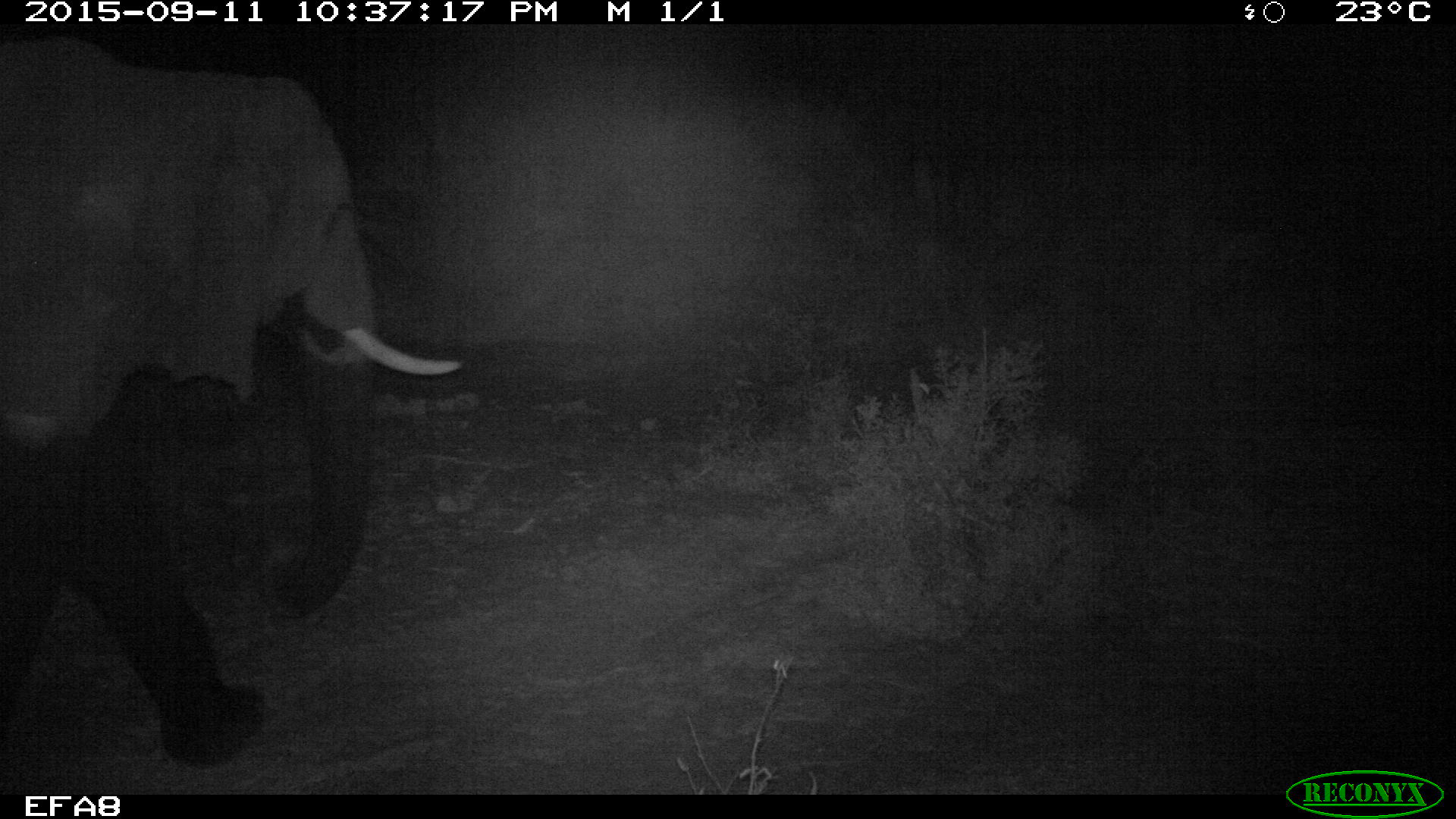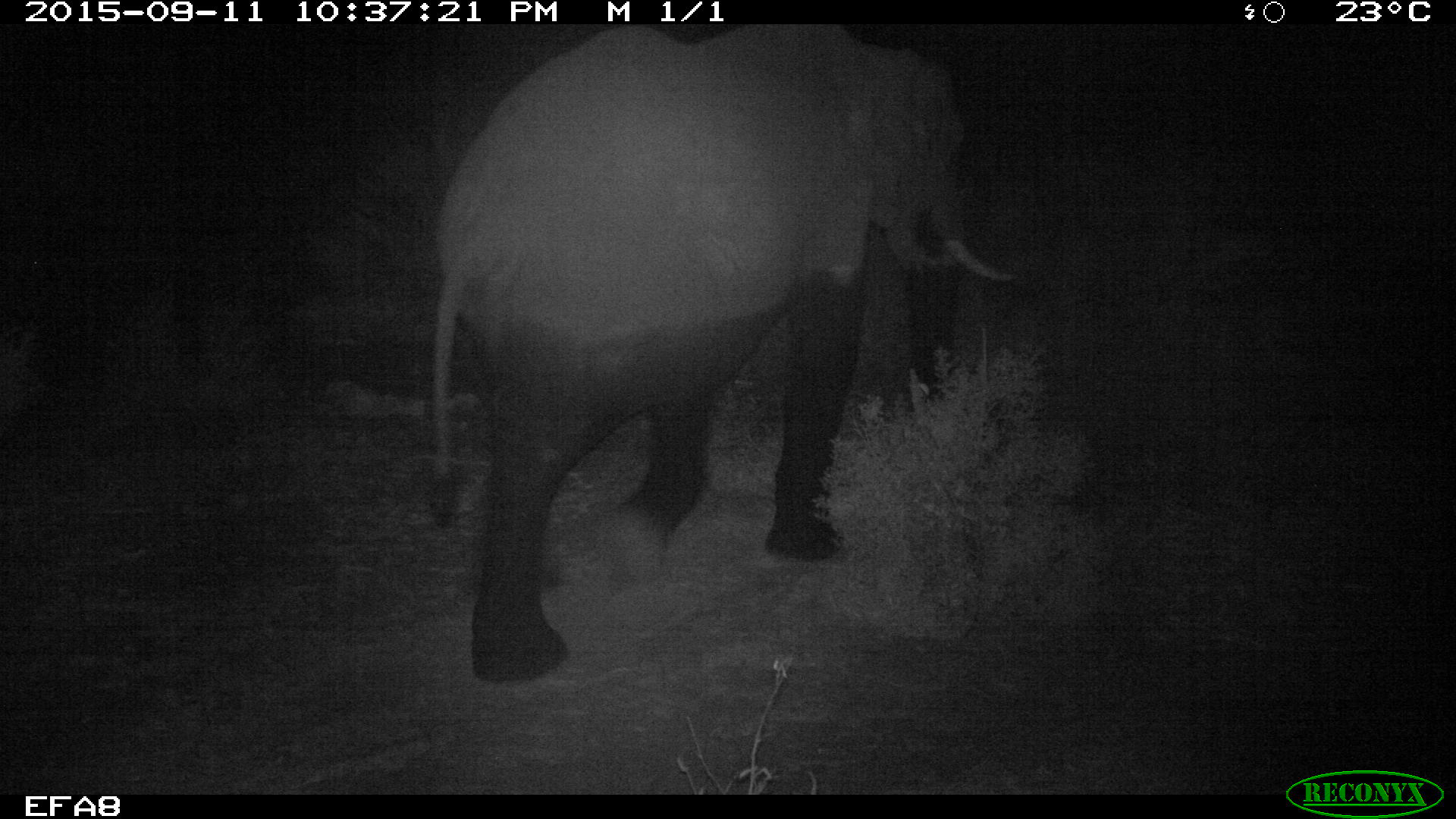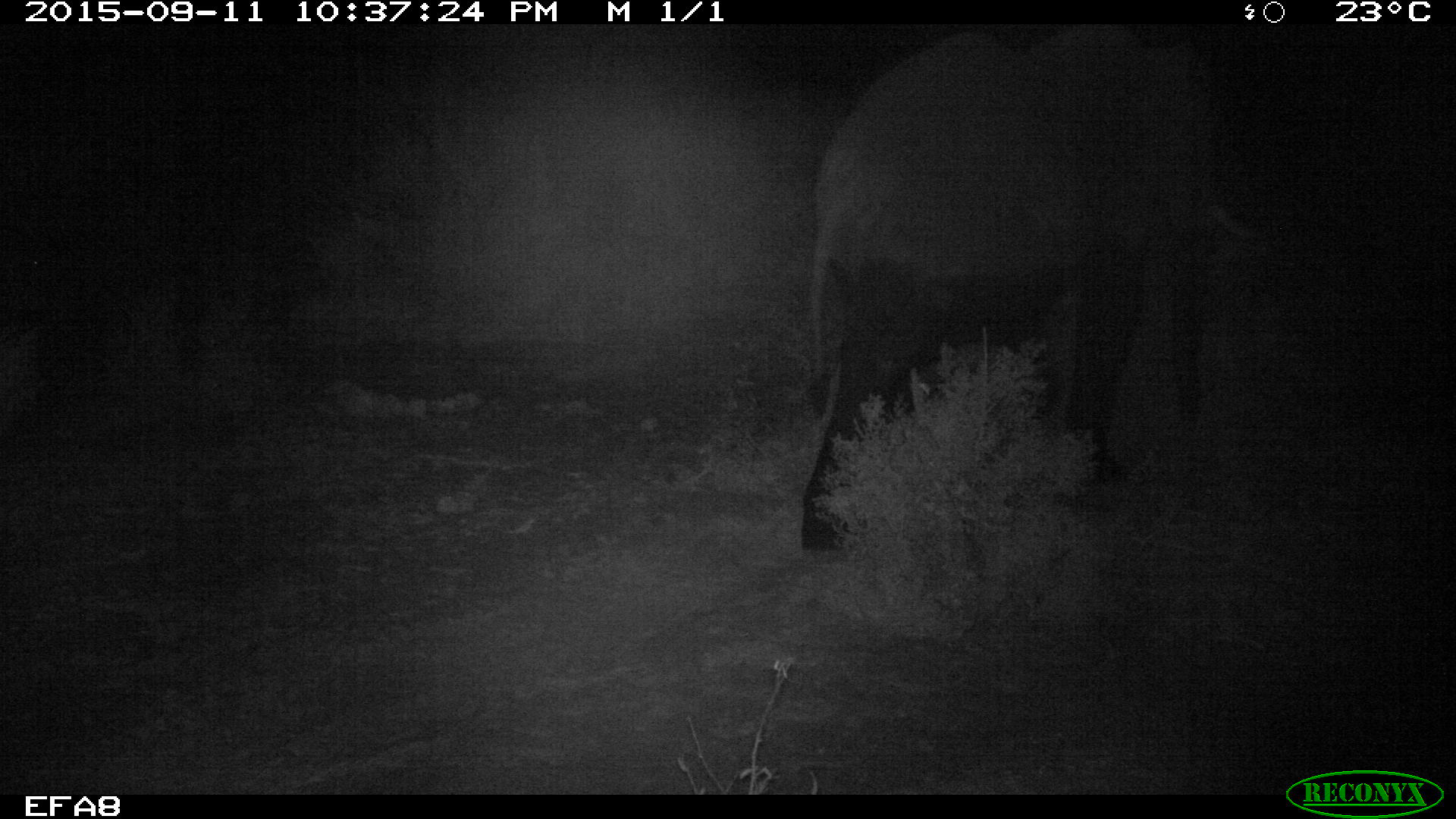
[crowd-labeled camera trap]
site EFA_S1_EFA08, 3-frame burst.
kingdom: Animalia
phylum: Chordata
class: Mammalia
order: Proboscidea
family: Elephantidae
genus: Loxodonta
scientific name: Loxodonta africana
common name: african bush elephant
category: elephant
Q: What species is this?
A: Elephant (african bush elephant) (Loxodonta africana).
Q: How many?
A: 1.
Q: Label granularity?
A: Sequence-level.